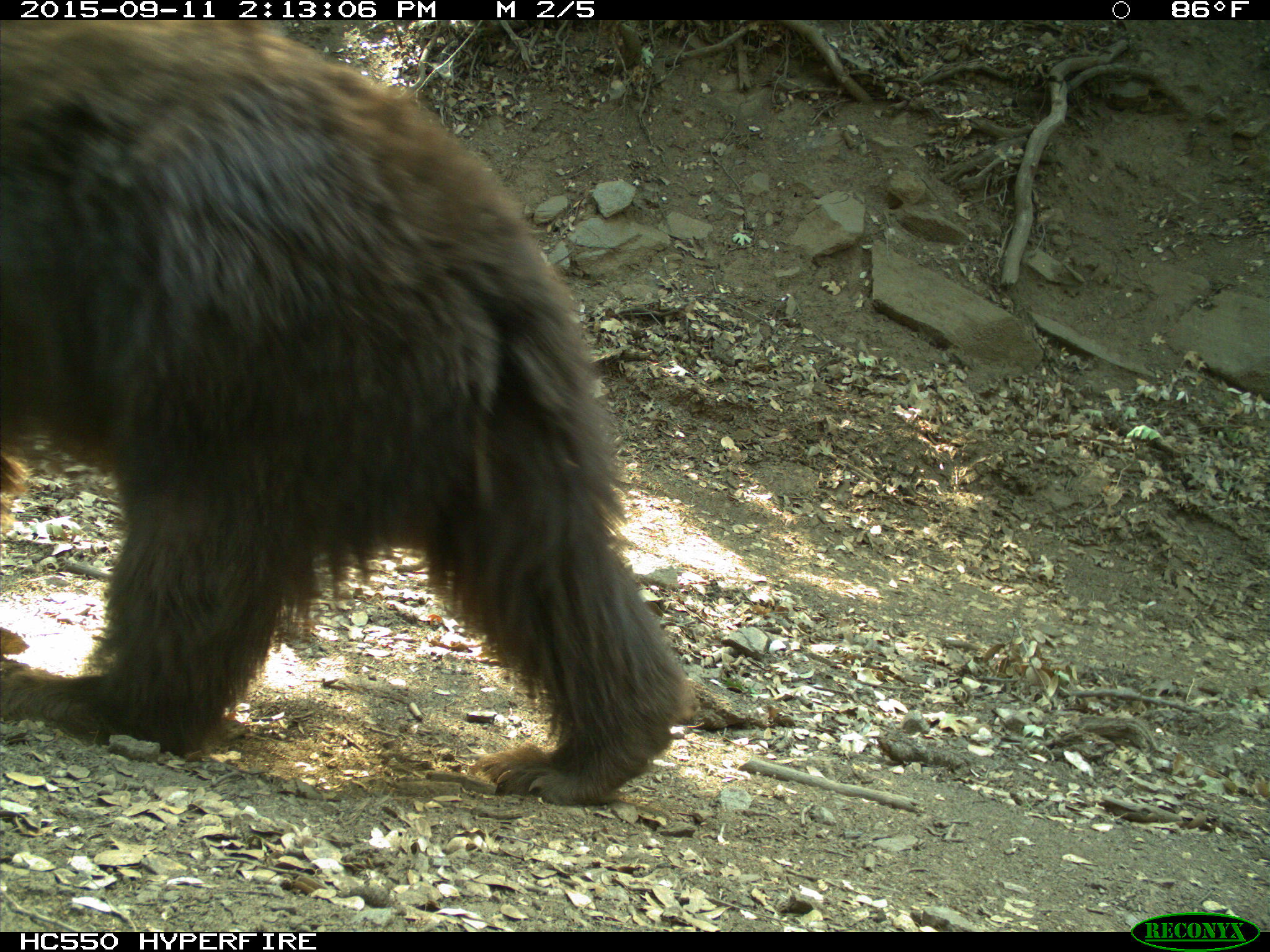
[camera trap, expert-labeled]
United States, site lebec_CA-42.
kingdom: Animalia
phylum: Chordata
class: Mammalia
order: Carnivora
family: Ursidae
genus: Ursus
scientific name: Ursus americanus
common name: american black bear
Ursus americanus (american black bear).